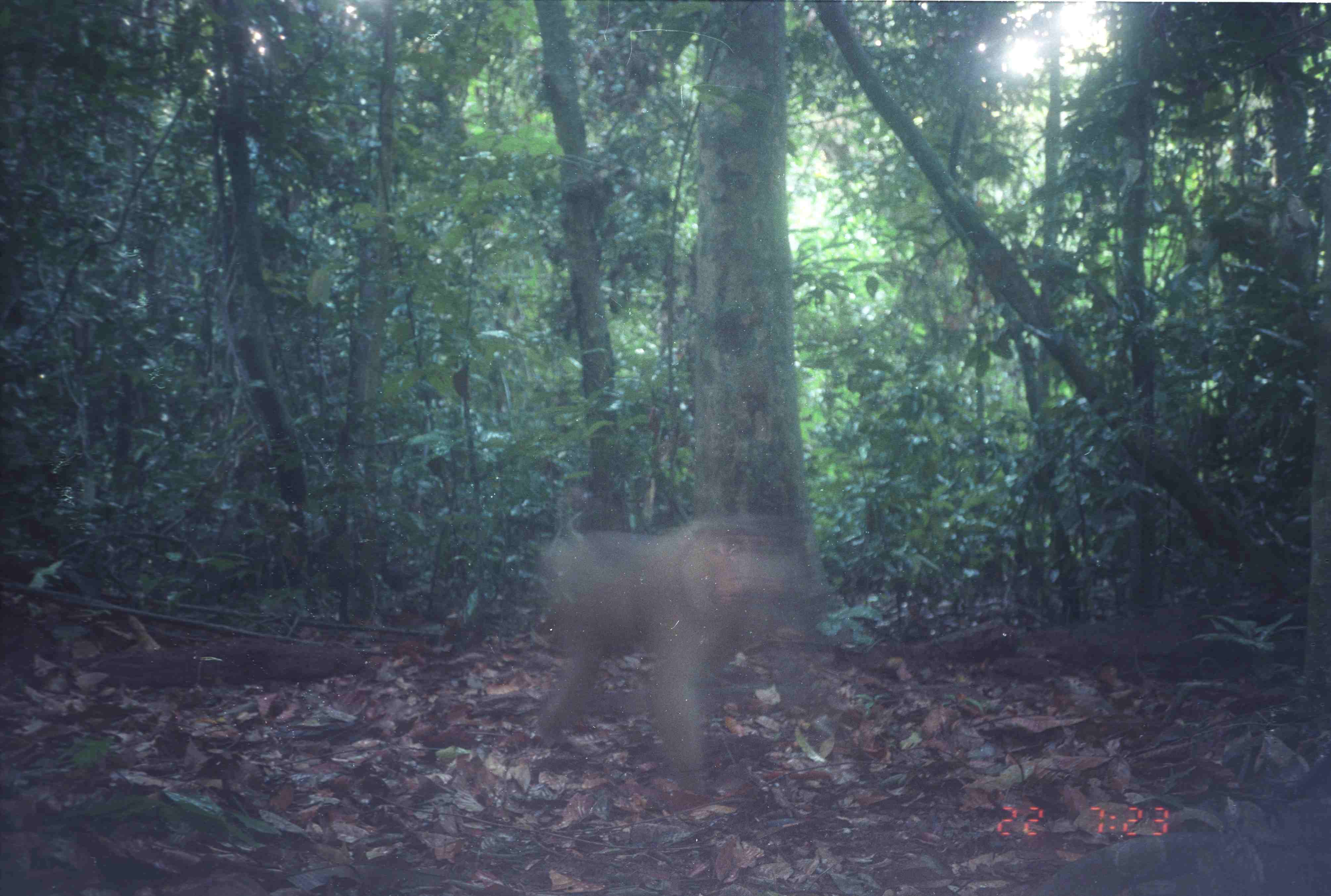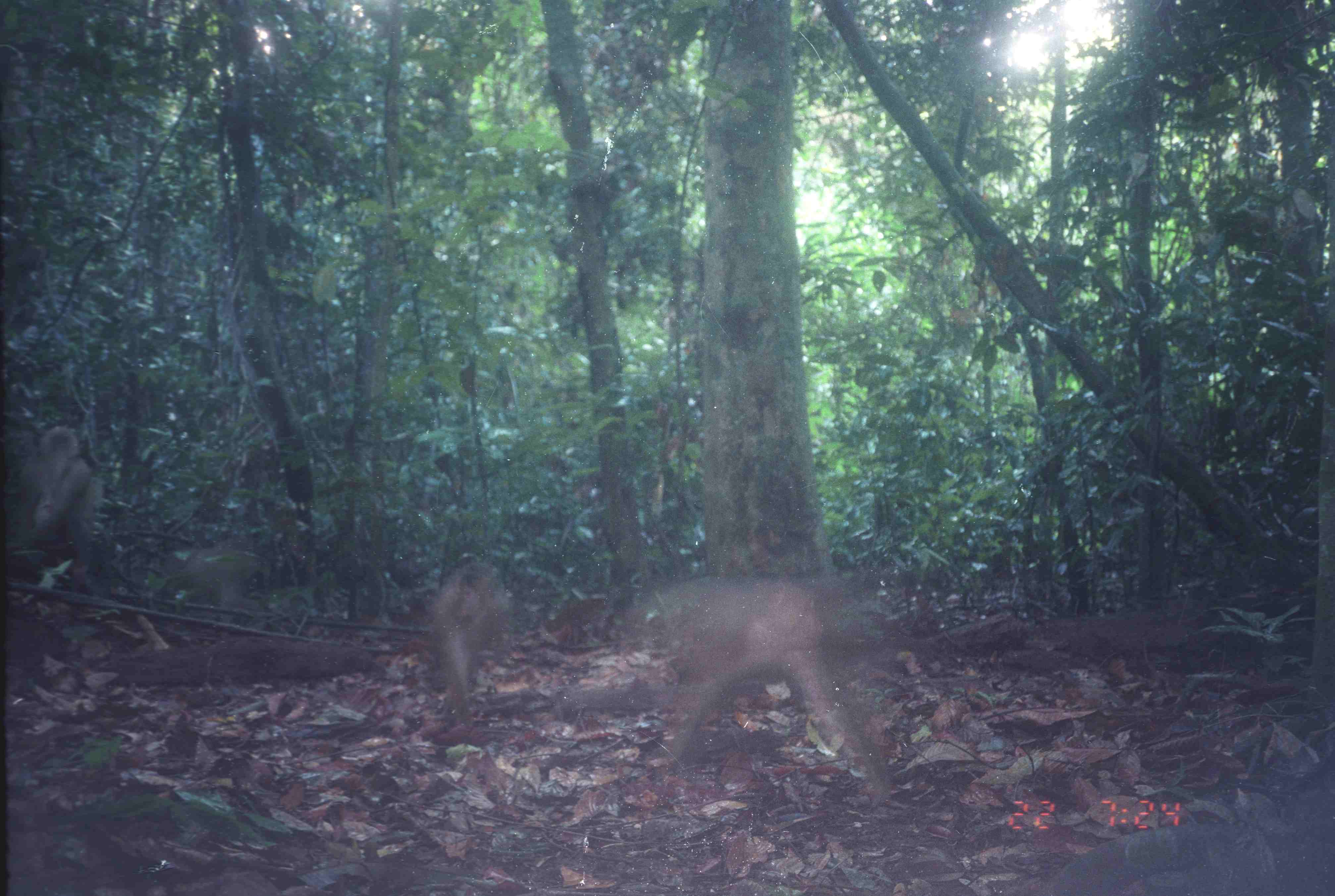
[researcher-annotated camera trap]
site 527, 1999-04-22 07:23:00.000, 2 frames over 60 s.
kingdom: Animalia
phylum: Chordata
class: Mammalia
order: Primates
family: Cercopithecidae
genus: Macaca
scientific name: Macaca nemestrina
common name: southern pig-tailed macaque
Macaca nemestrina (southern pig-tailed macaque), count 1.